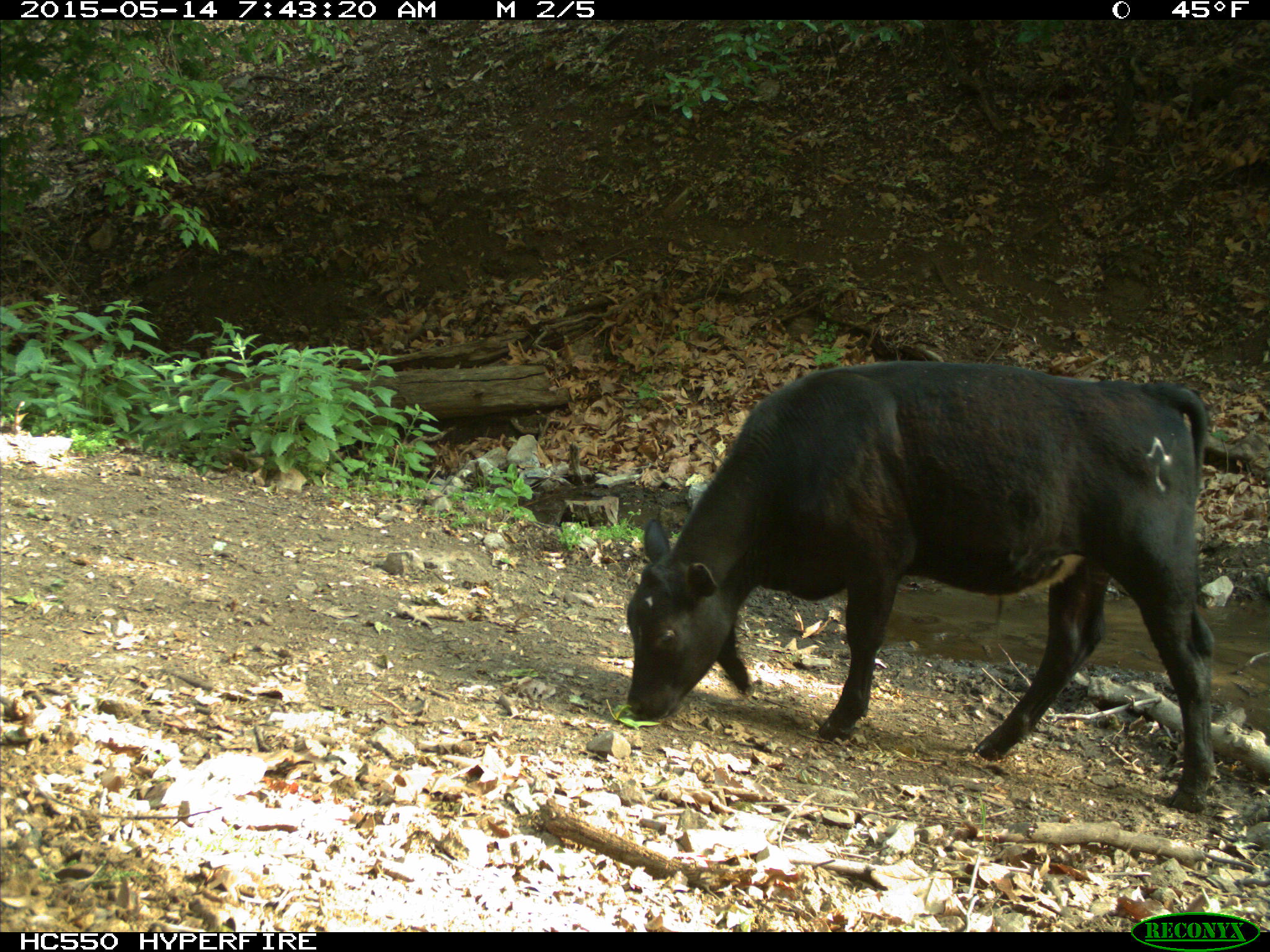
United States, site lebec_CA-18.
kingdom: Animalia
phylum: Chordata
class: Mammalia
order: Artiodactyla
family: Bovidae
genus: Bos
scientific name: Bos taurus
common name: domestic cow